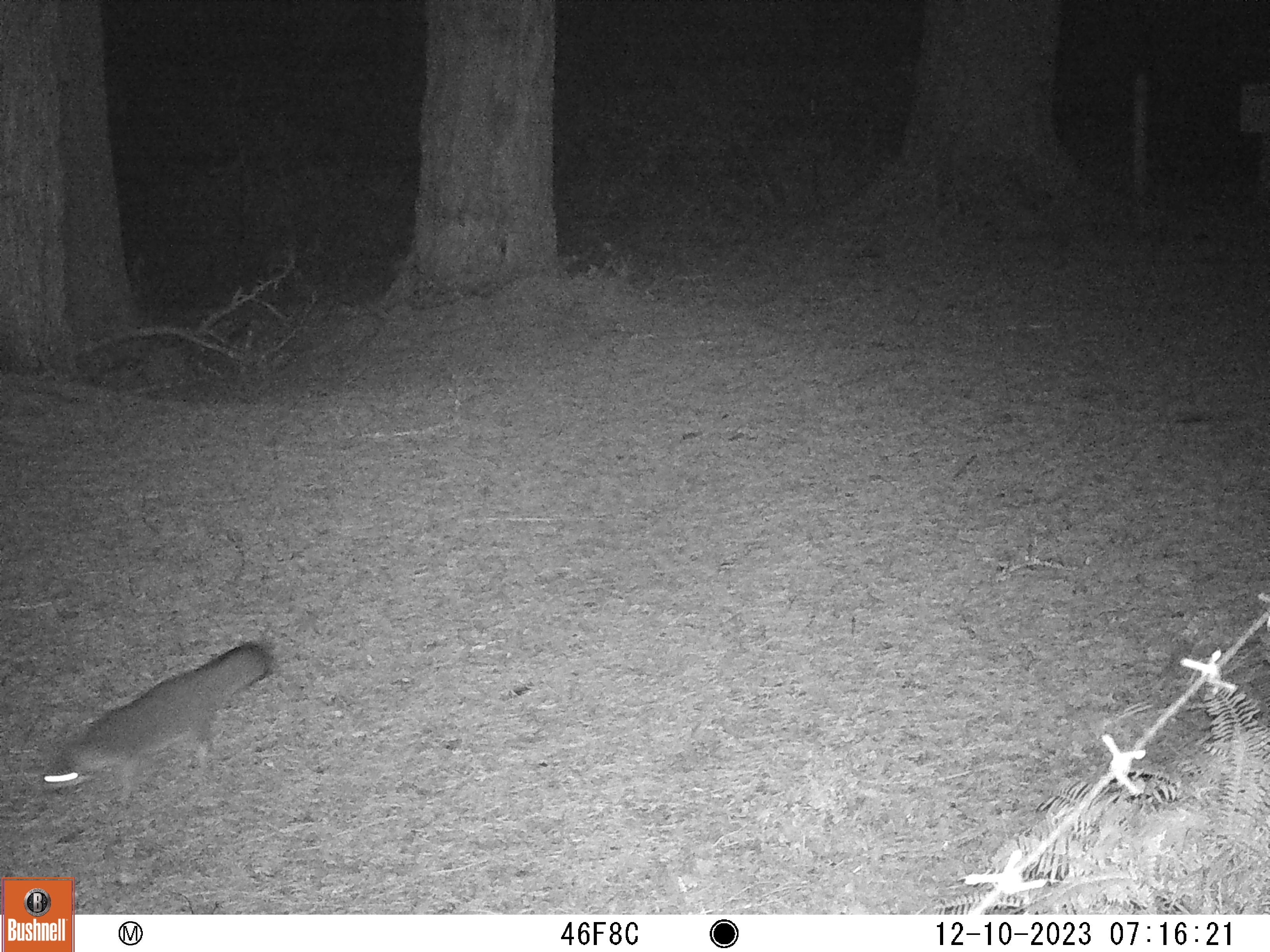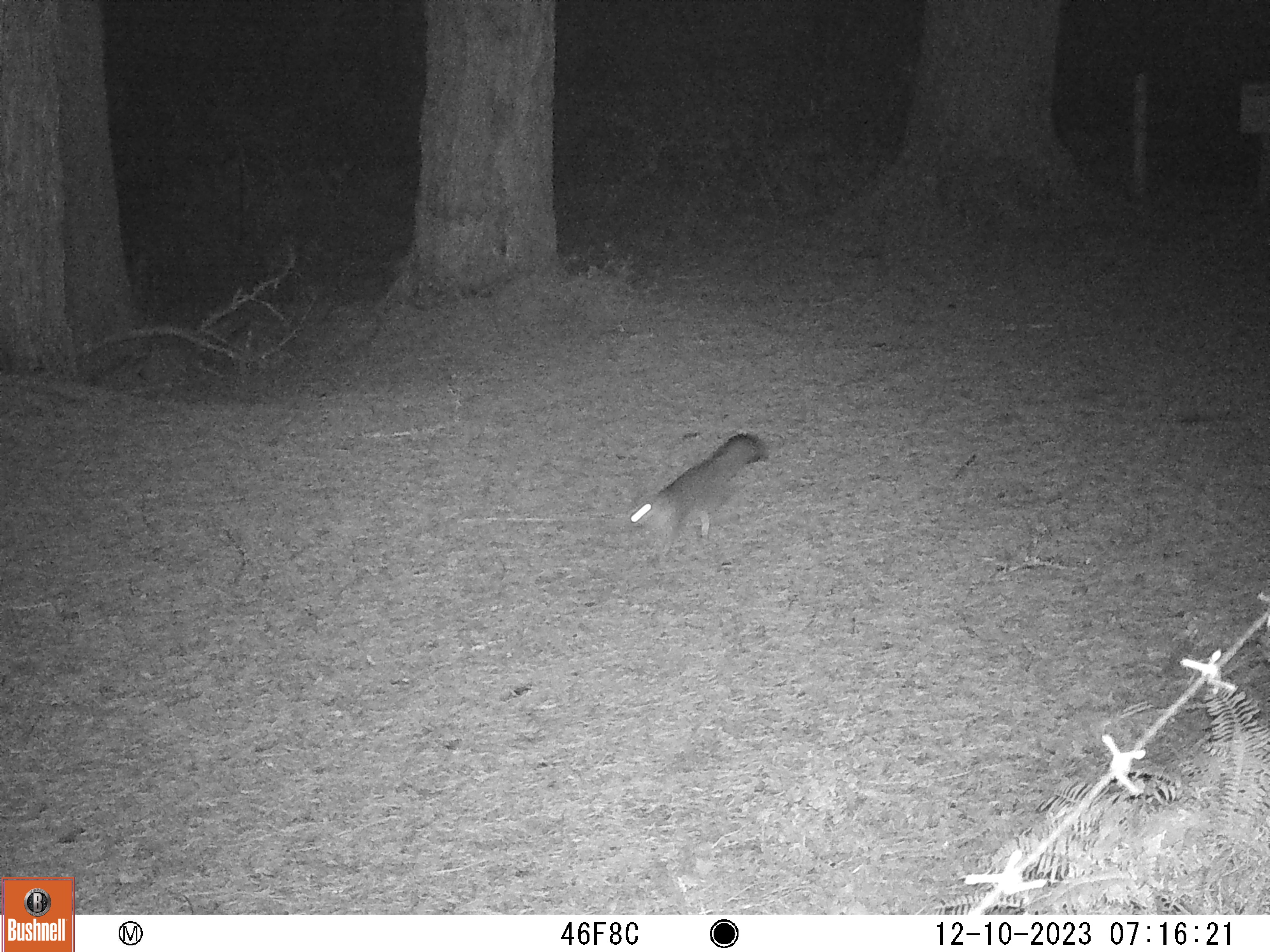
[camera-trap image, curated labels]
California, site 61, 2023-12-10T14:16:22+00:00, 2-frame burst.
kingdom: Animalia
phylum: Chordata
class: Mammalia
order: Carnivora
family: Canidae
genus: Urocyon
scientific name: Urocyon cinereoargenteus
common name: gray fox